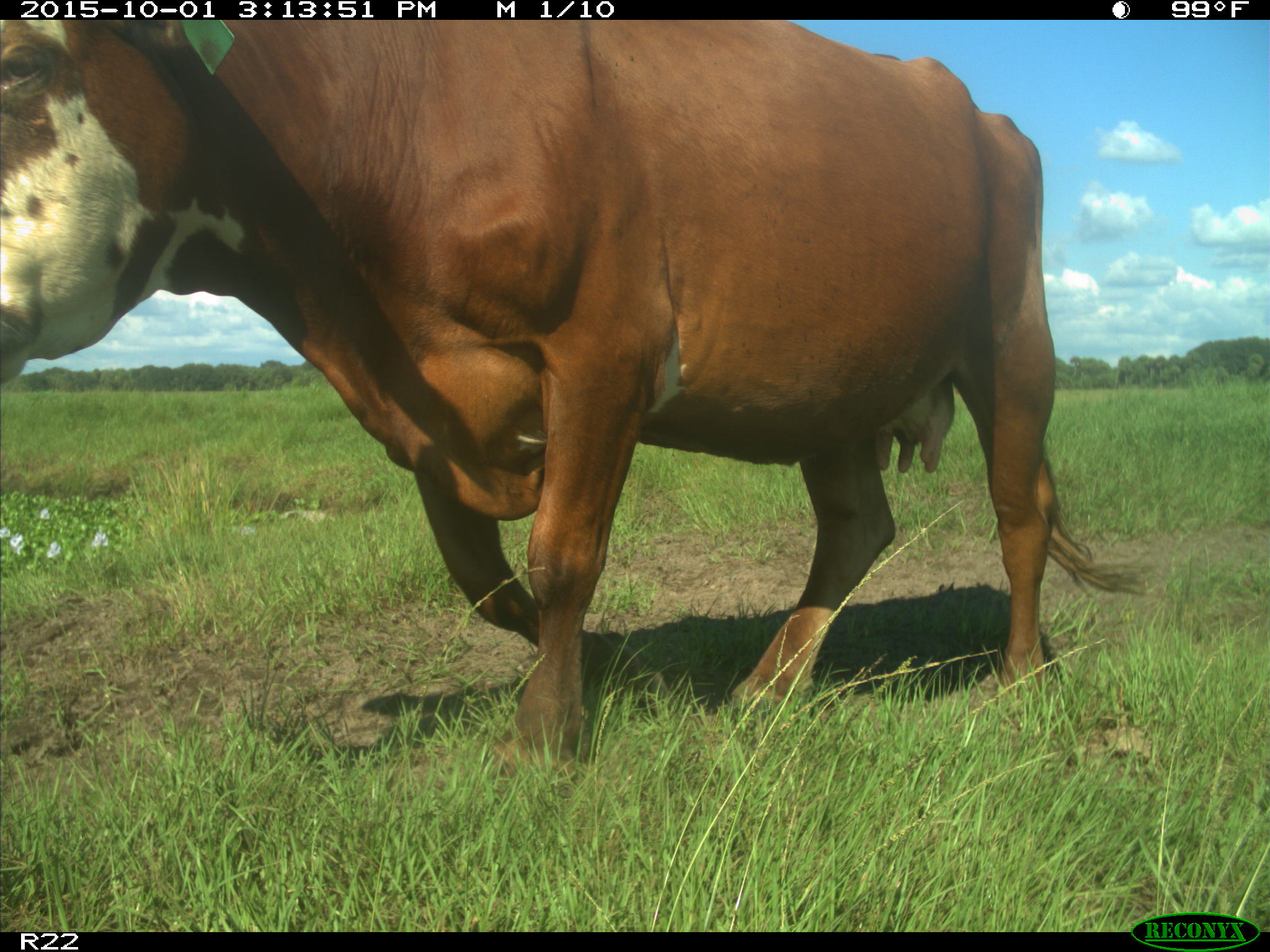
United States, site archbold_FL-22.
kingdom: Animalia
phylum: Chordata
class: Mammalia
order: Artiodactyla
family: Bovidae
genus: Bos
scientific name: Bos taurus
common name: domestic cow